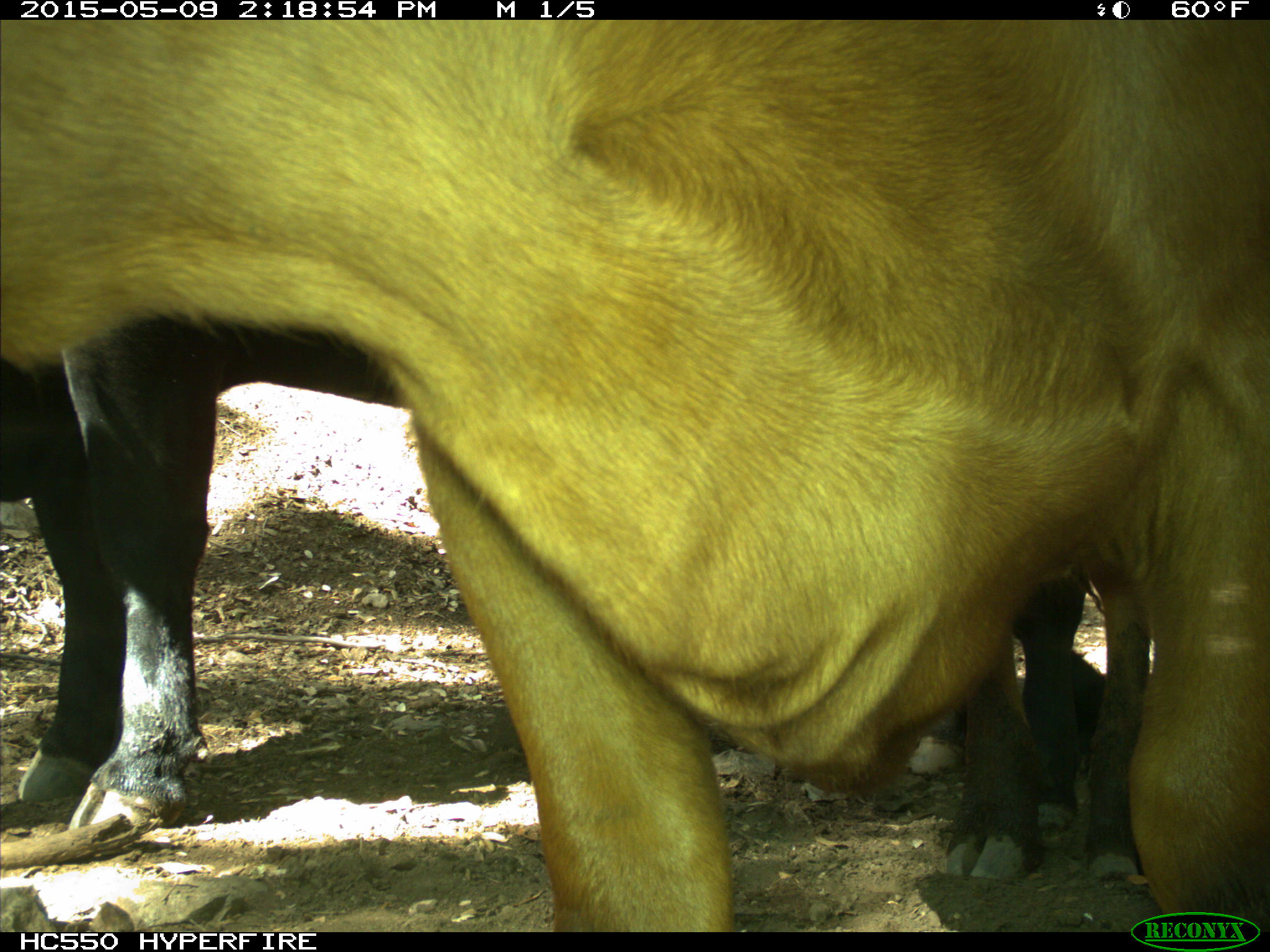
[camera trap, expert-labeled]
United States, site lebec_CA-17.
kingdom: Animalia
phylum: Chordata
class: Mammalia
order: Artiodactyla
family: Bovidae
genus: Bos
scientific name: Bos taurus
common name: domestic cow